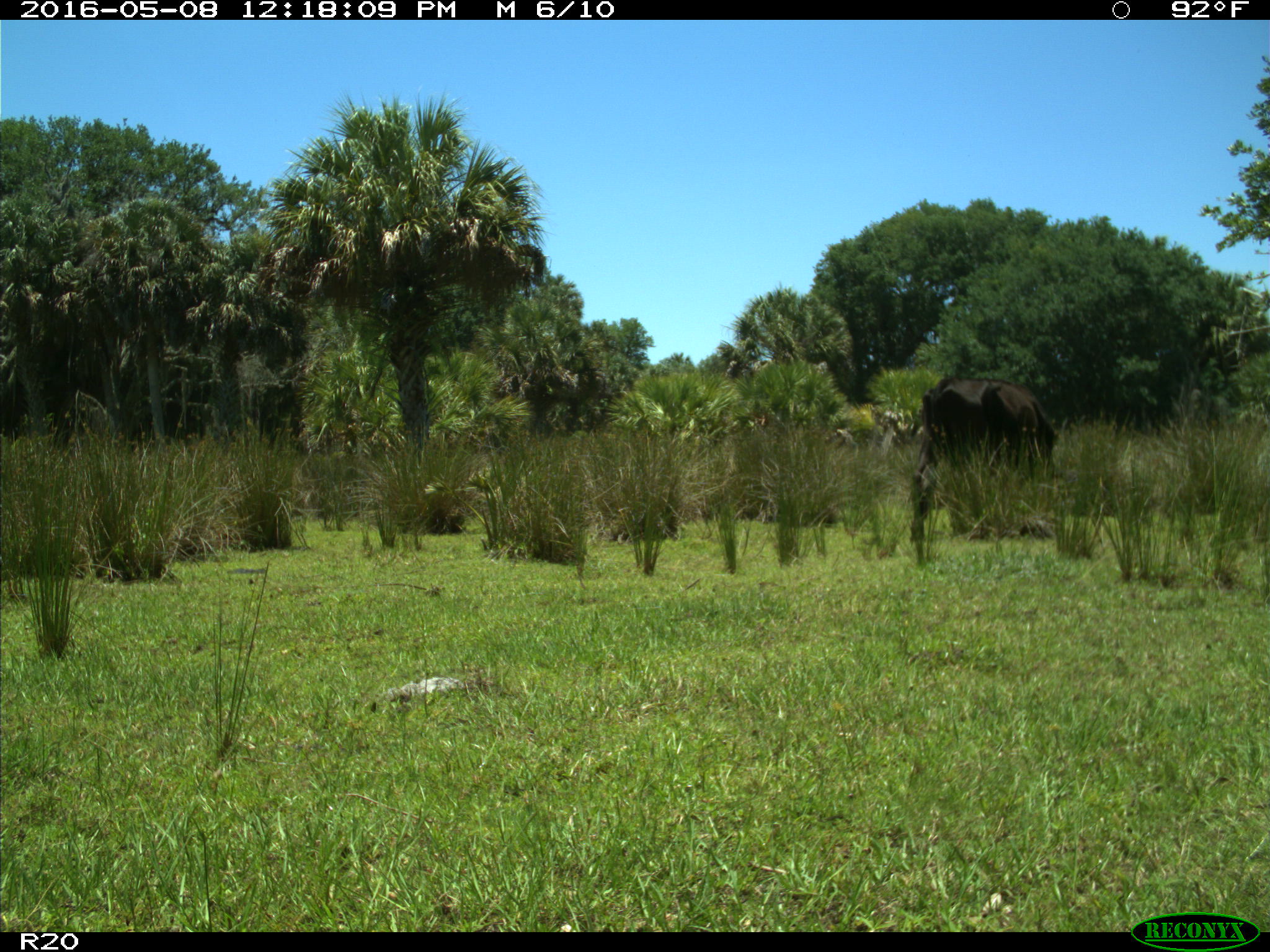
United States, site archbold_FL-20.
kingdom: Animalia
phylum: Chordata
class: Mammalia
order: Artiodactyla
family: Bovidae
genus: Bos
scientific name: Bos taurus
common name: domestic cow